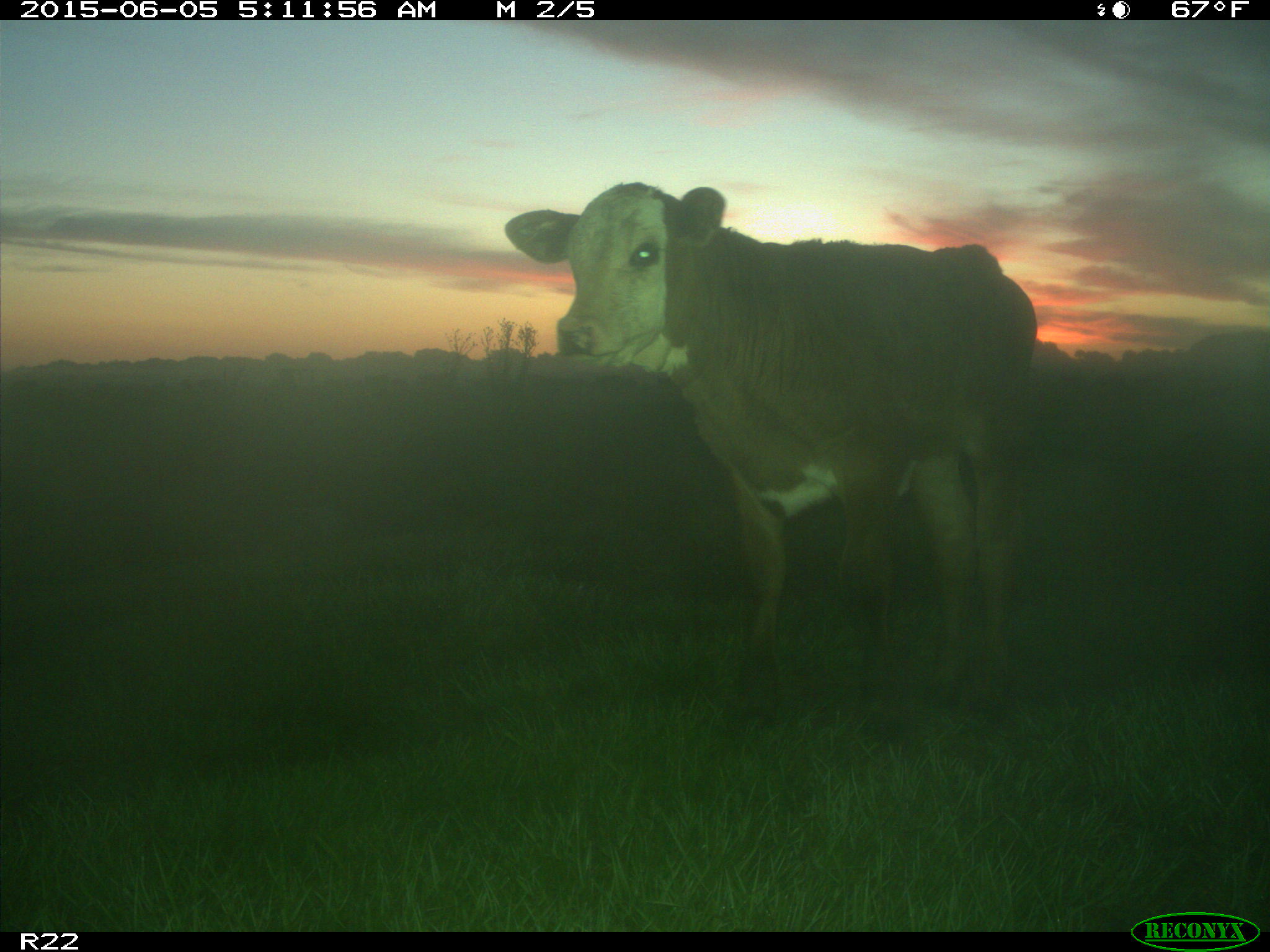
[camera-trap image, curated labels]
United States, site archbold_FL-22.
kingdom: Animalia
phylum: Chordata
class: Mammalia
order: Artiodactyla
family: Bovidae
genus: Bos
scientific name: Bos taurus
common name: domestic cow